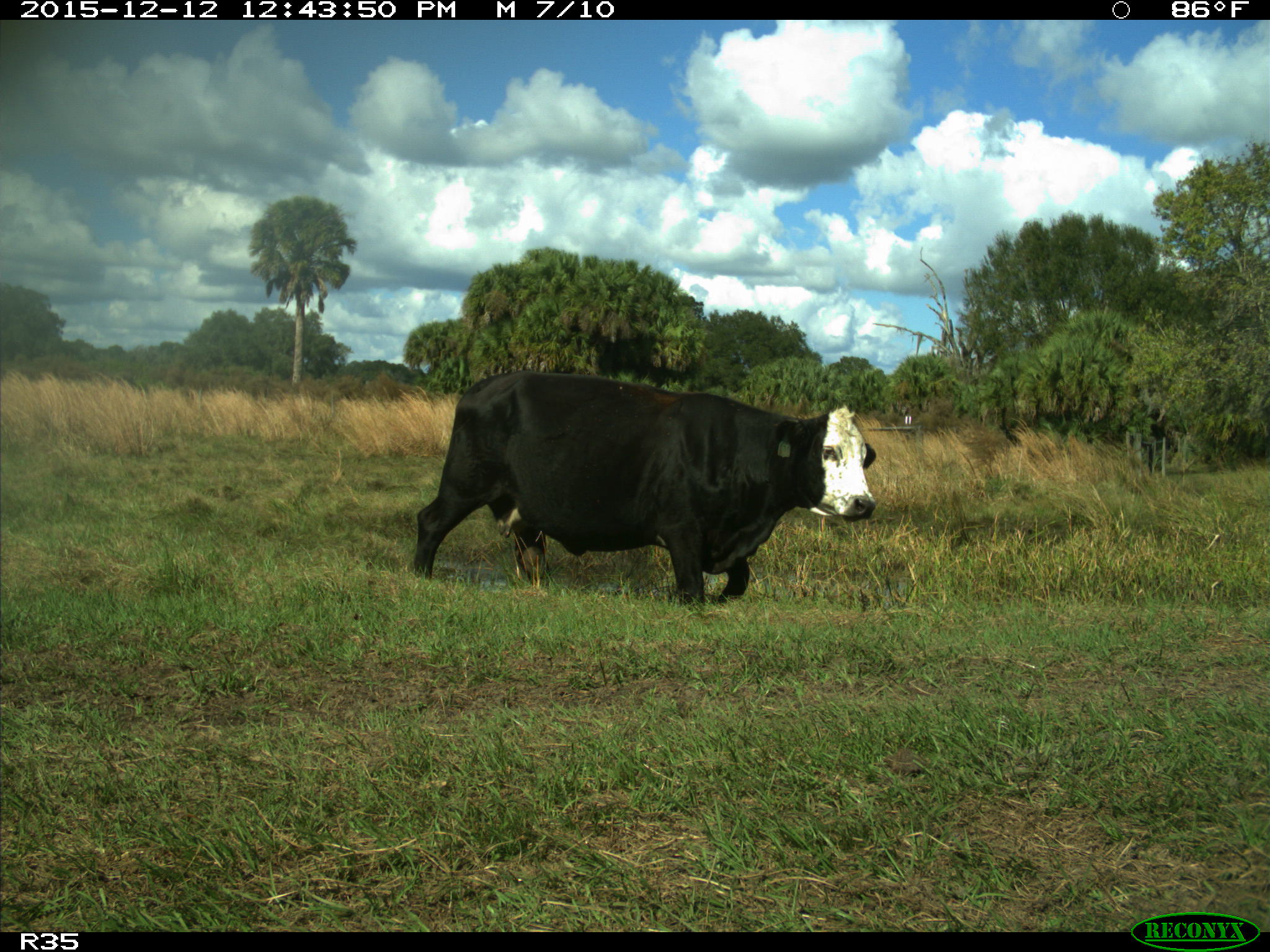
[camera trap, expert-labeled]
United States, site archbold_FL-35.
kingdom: Animalia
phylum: Chordata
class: Mammalia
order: Artiodactyla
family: Bovidae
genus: Bos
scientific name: Bos taurus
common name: domestic cow